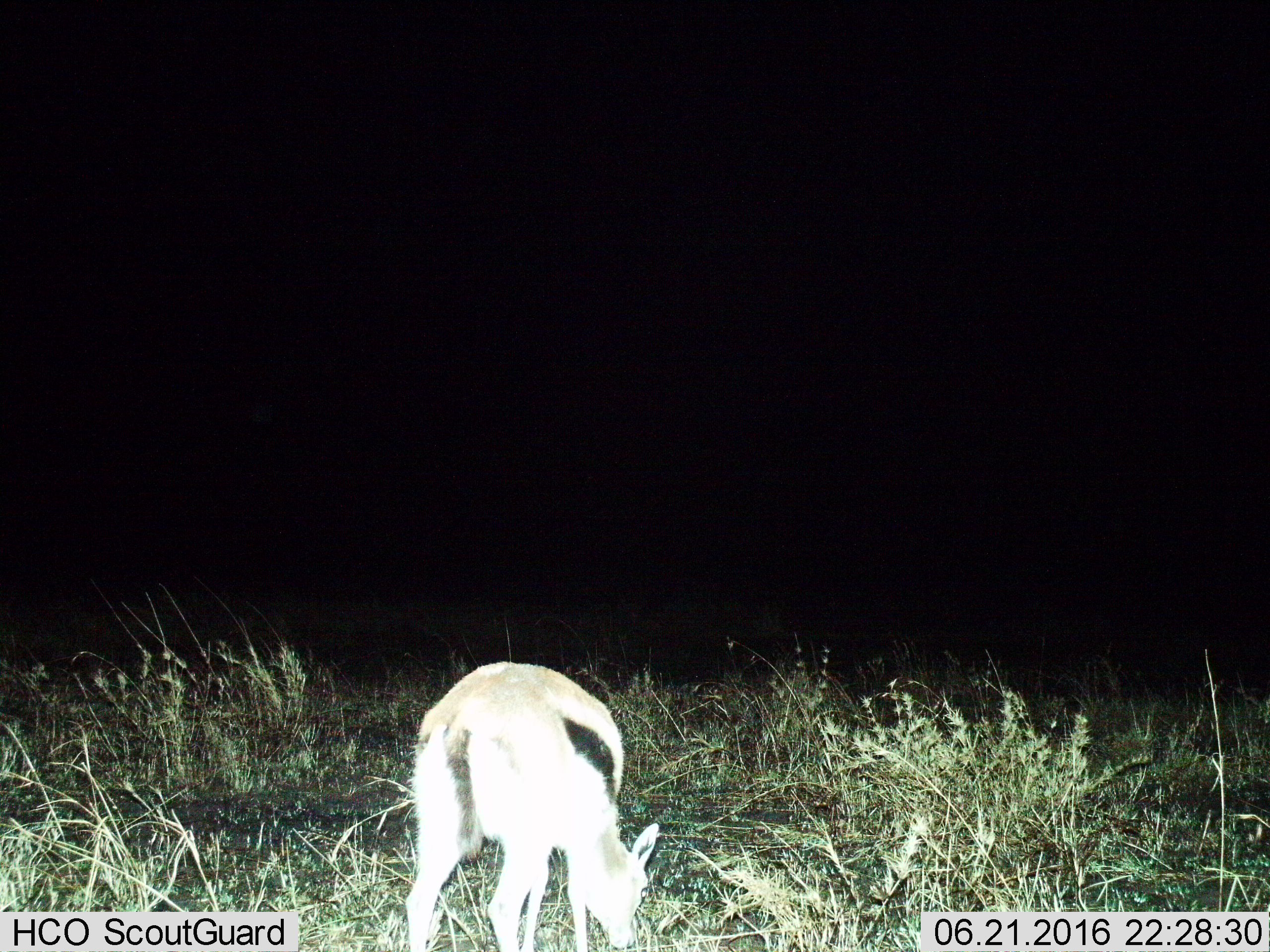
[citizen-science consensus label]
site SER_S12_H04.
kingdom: Animalia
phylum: Chordata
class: Mammalia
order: Artiodactyla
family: Bovidae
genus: Eudorcas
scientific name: Eudorcas thomsonii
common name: thomson's gazelle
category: gazellethomsons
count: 1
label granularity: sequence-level